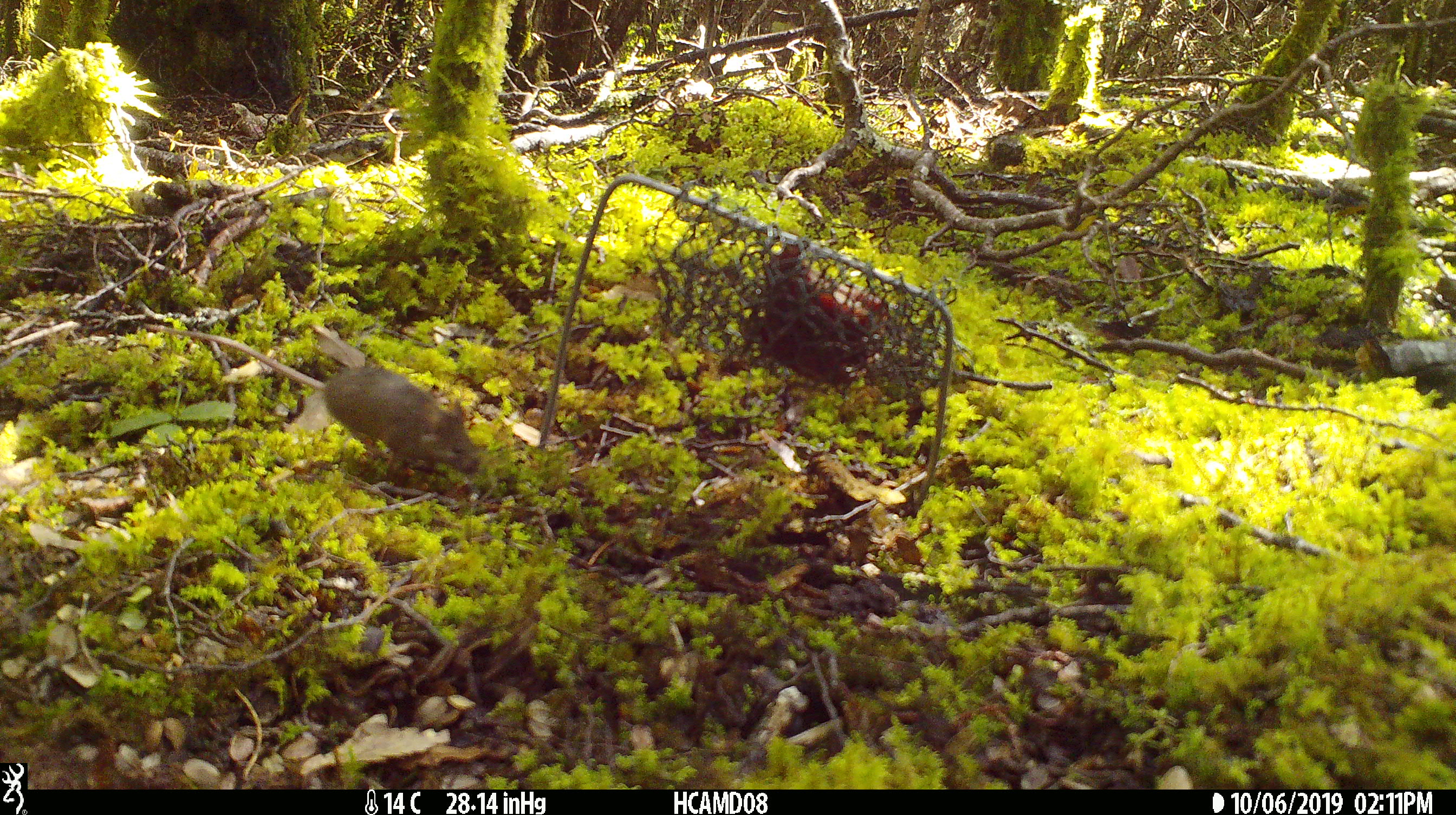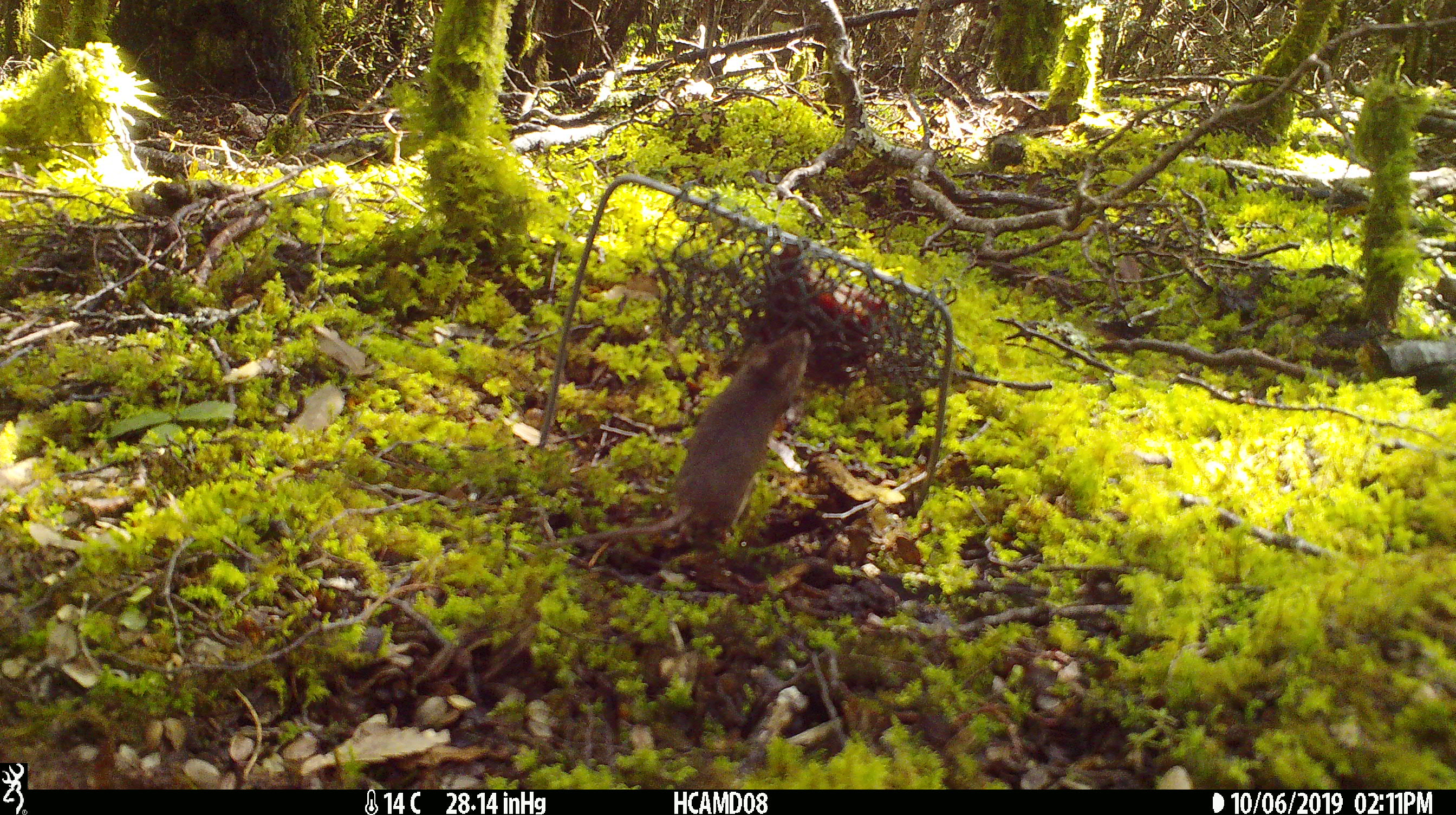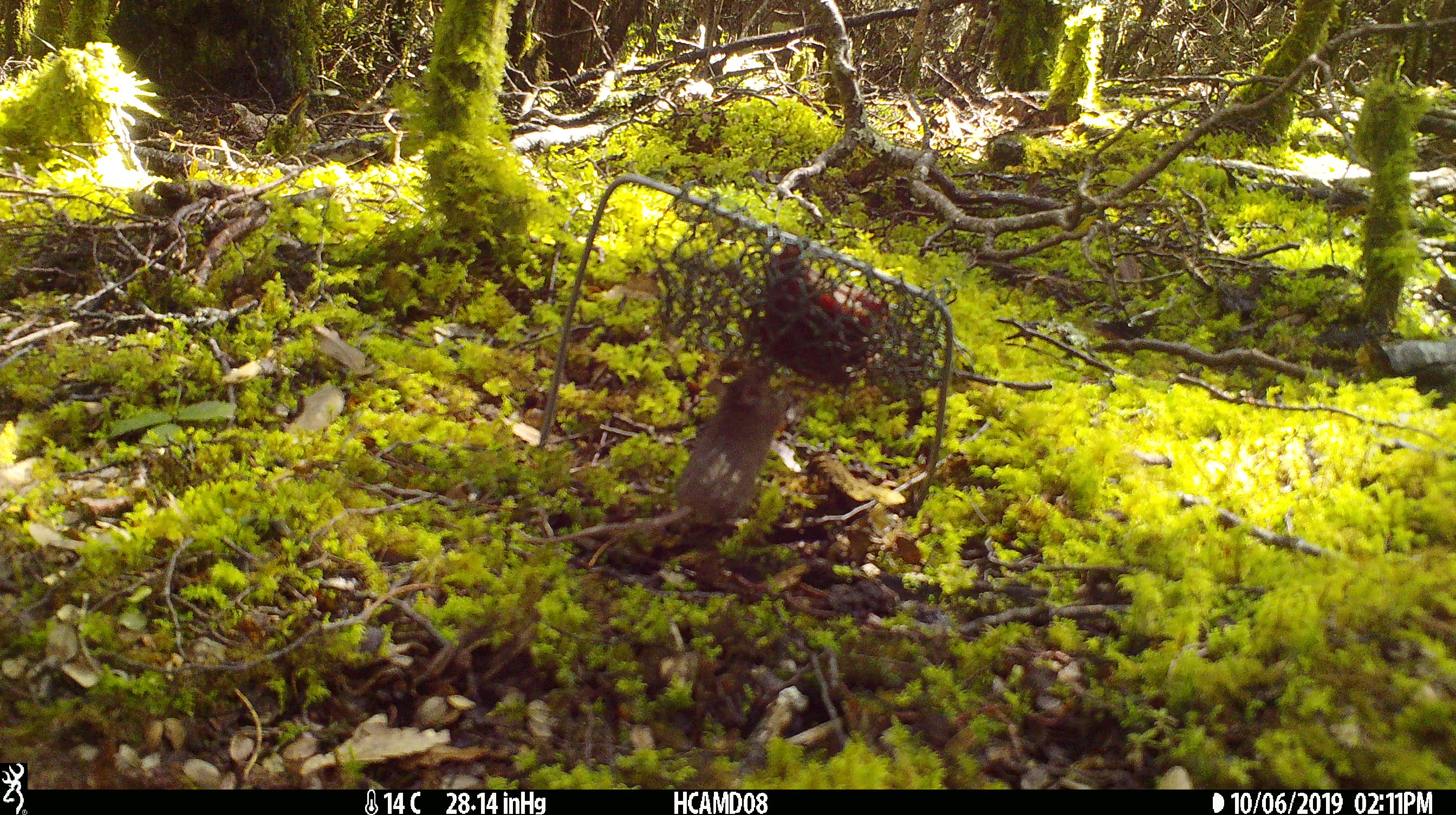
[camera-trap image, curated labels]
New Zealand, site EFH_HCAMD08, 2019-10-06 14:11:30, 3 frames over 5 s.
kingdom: Animalia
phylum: Chordata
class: Mammalia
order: Rodentia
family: Muridae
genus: Mus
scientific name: Mus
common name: mouse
Mouse (Mus).